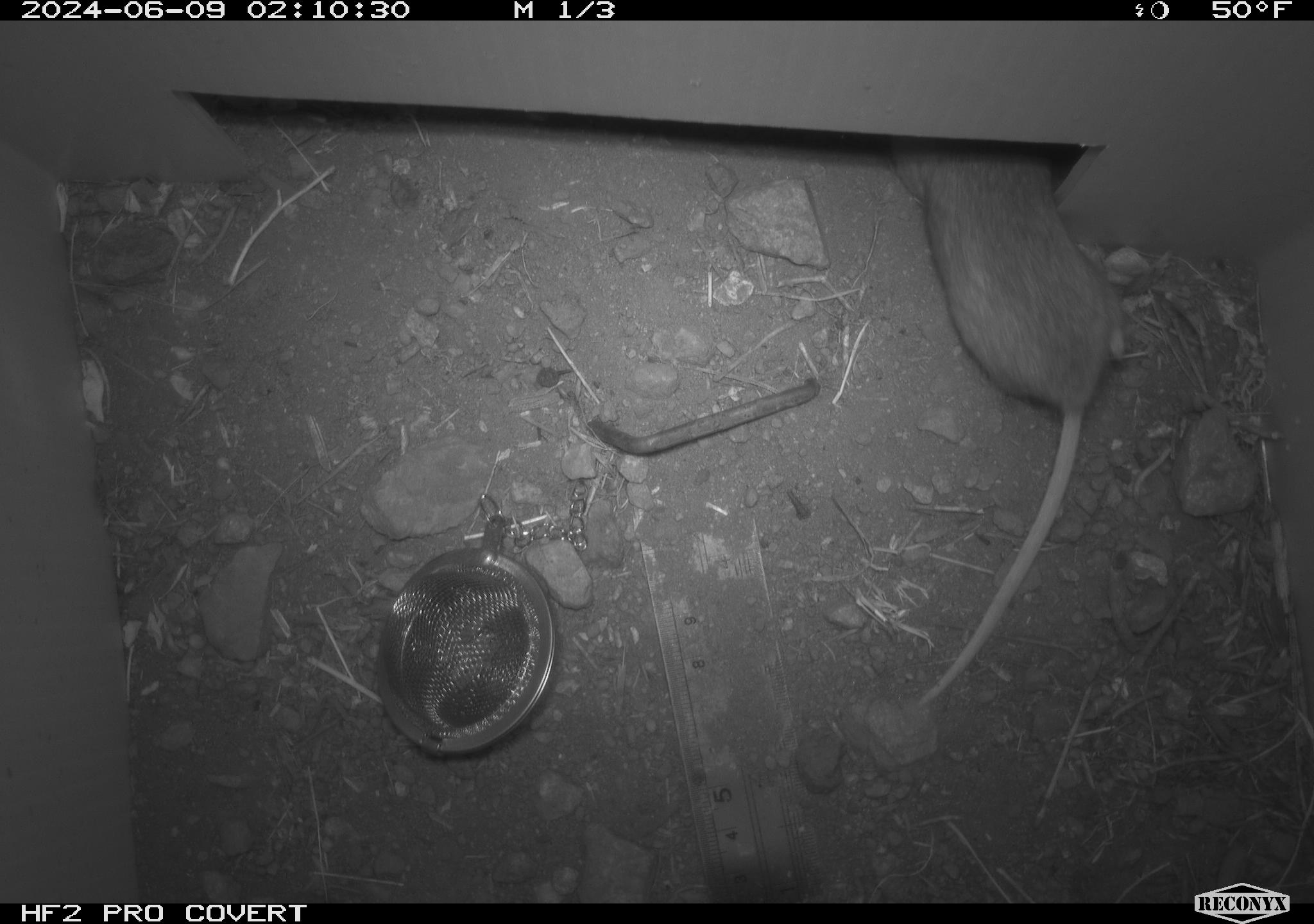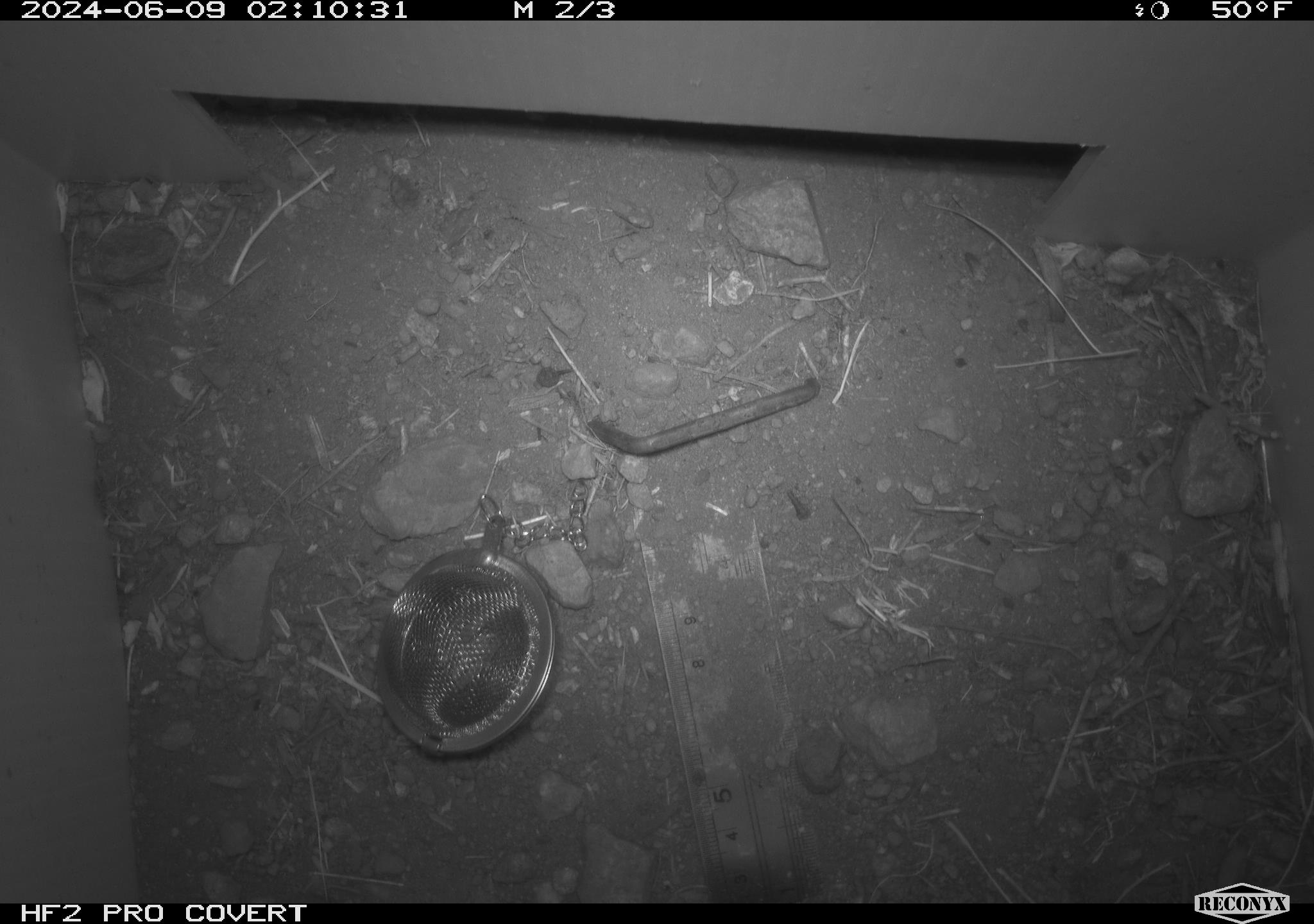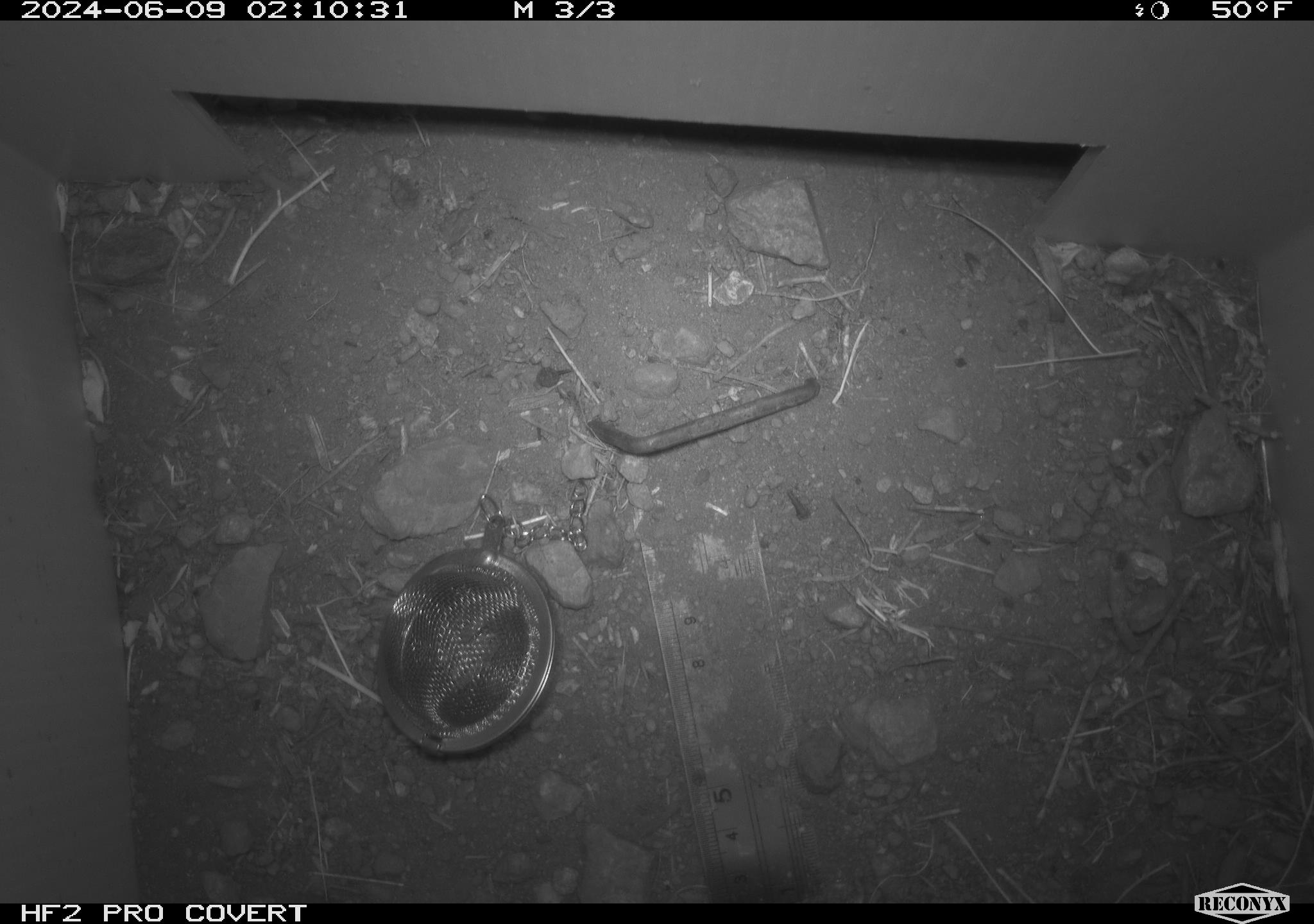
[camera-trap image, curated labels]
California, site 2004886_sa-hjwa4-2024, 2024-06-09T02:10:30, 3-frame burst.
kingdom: Animalia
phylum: Chordata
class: Mammalia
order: Rodentia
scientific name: Rodentia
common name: rodent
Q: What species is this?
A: Rodent (Rodentia).